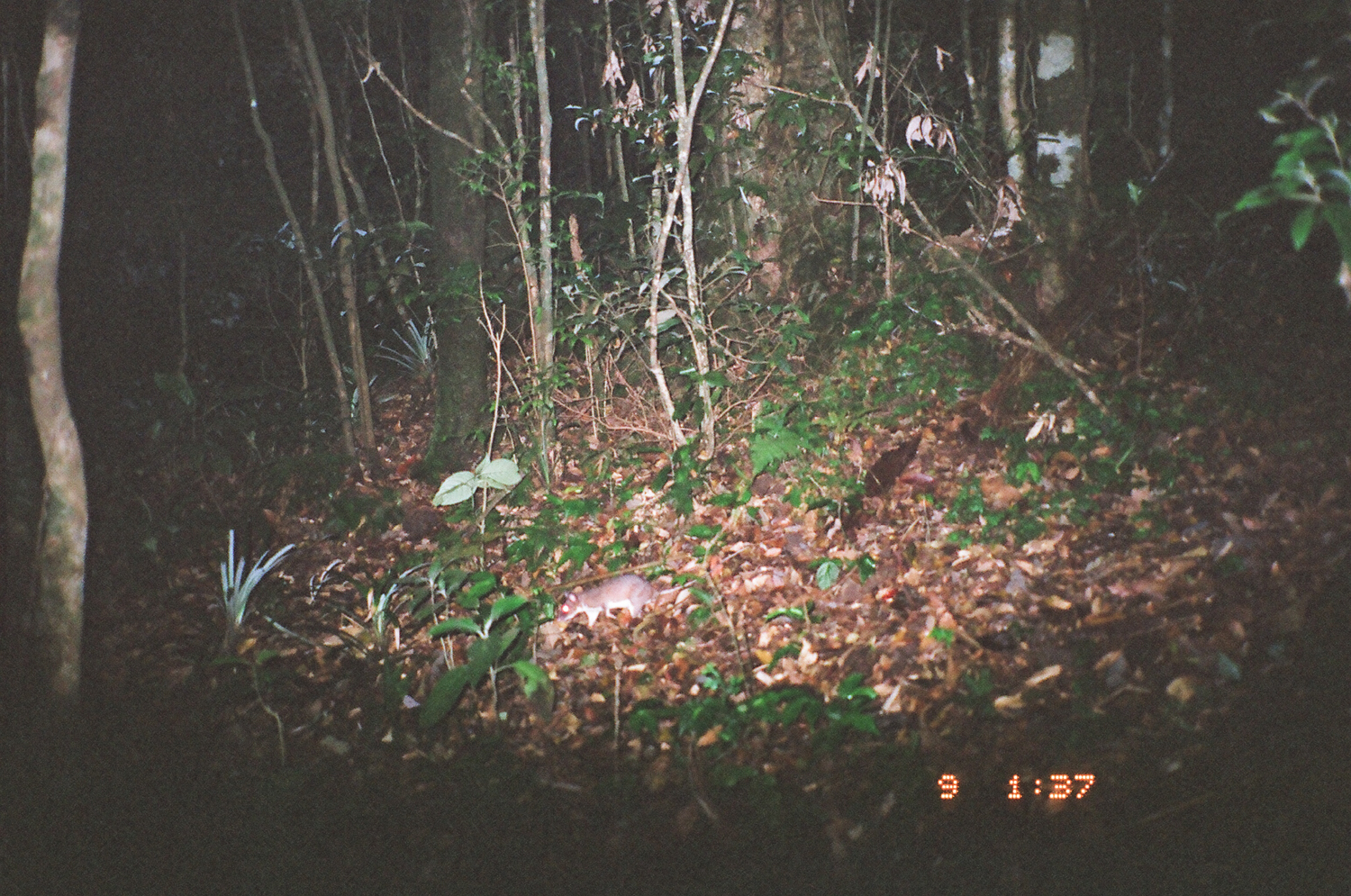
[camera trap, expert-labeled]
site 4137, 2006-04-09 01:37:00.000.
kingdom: Animalia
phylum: Chordata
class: Mammalia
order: Rodentia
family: Muridae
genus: Rattus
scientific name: Rattus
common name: rodent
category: unknown rat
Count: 1.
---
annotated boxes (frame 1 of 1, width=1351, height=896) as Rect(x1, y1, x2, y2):
unknown rat: Rect(560, 572, 695, 625)